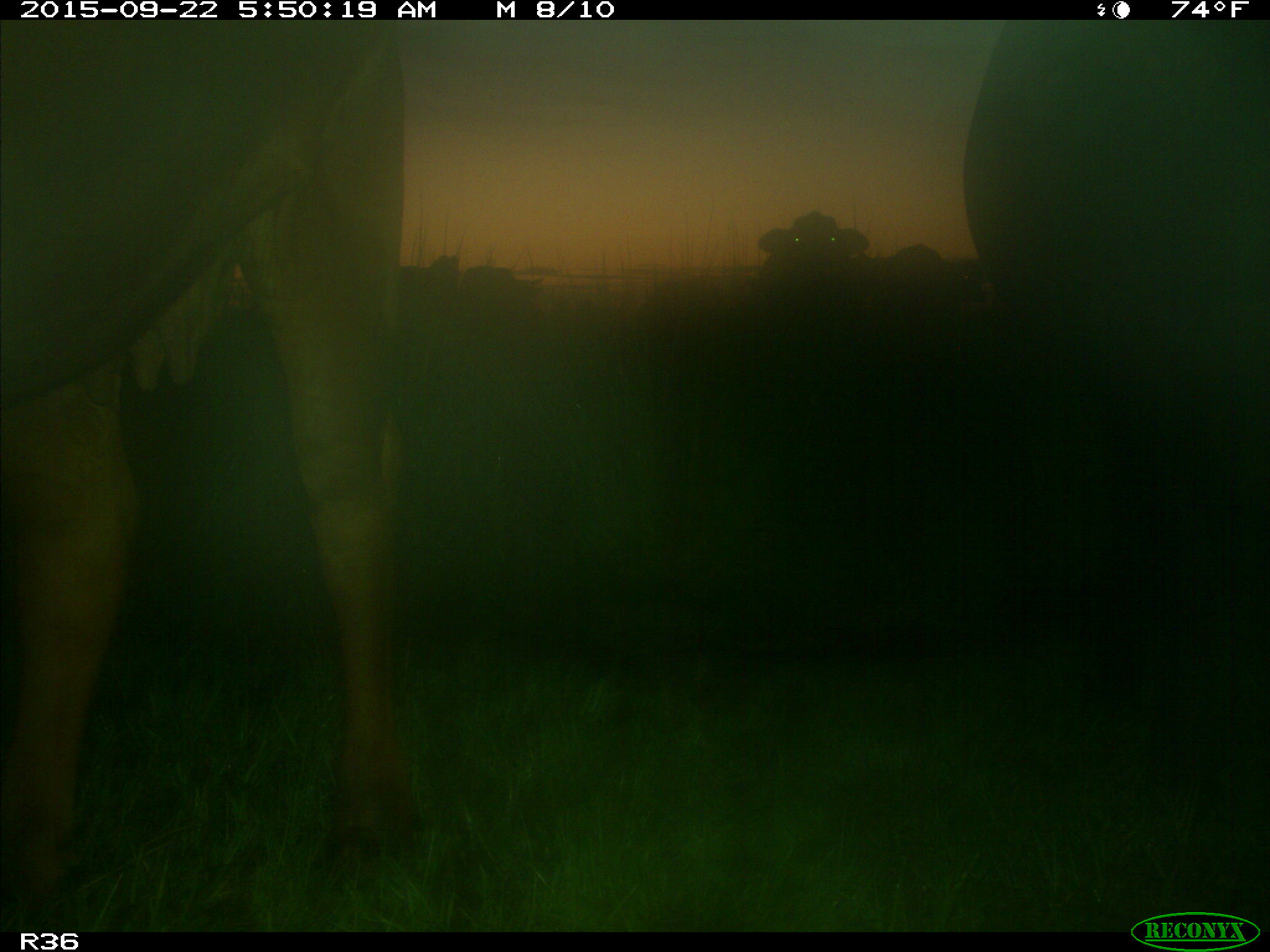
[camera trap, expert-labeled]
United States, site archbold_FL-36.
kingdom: Animalia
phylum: Chordata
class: Mammalia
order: Artiodactyla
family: Bovidae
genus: Bos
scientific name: Bos taurus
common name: domestic cow